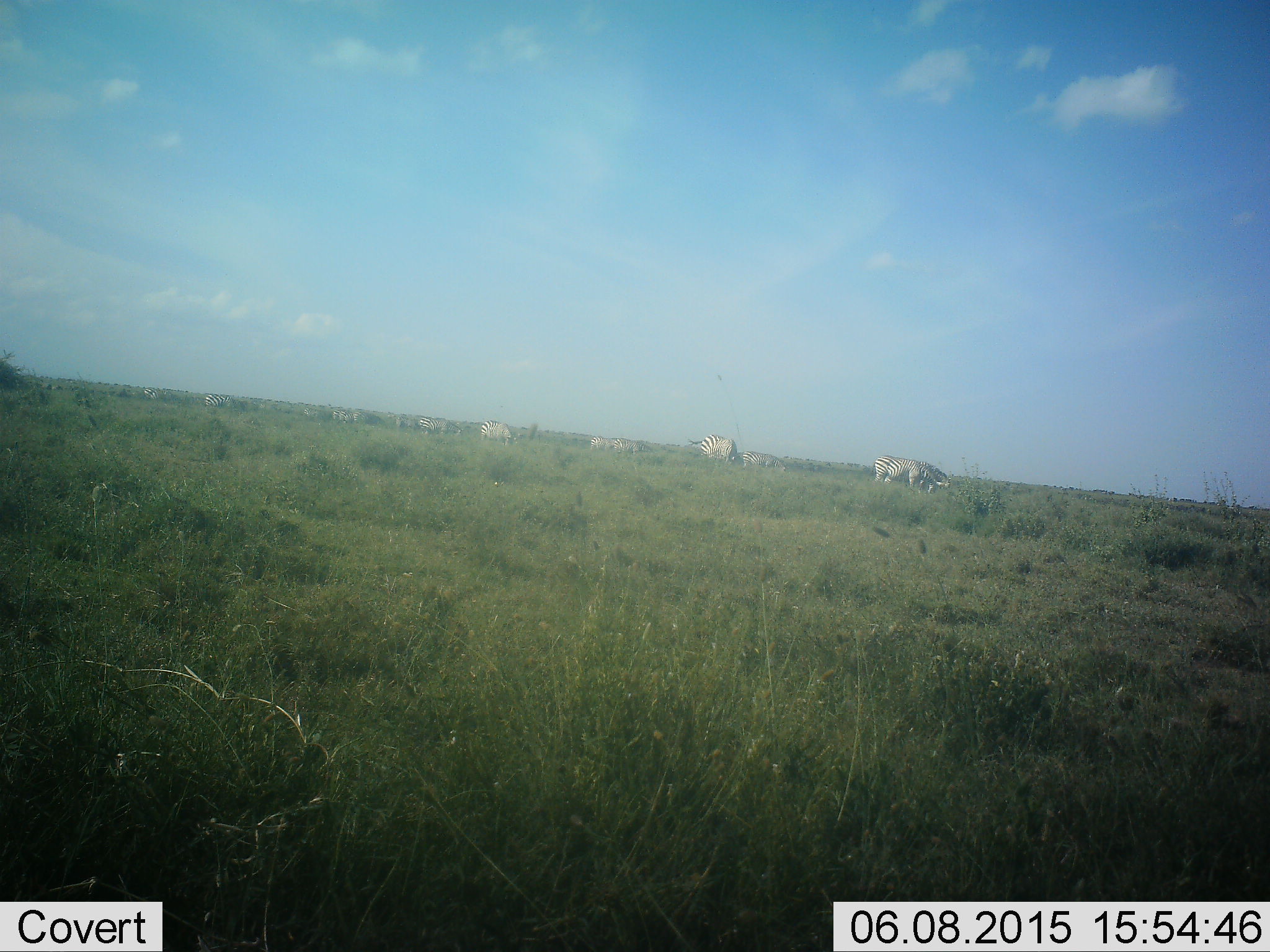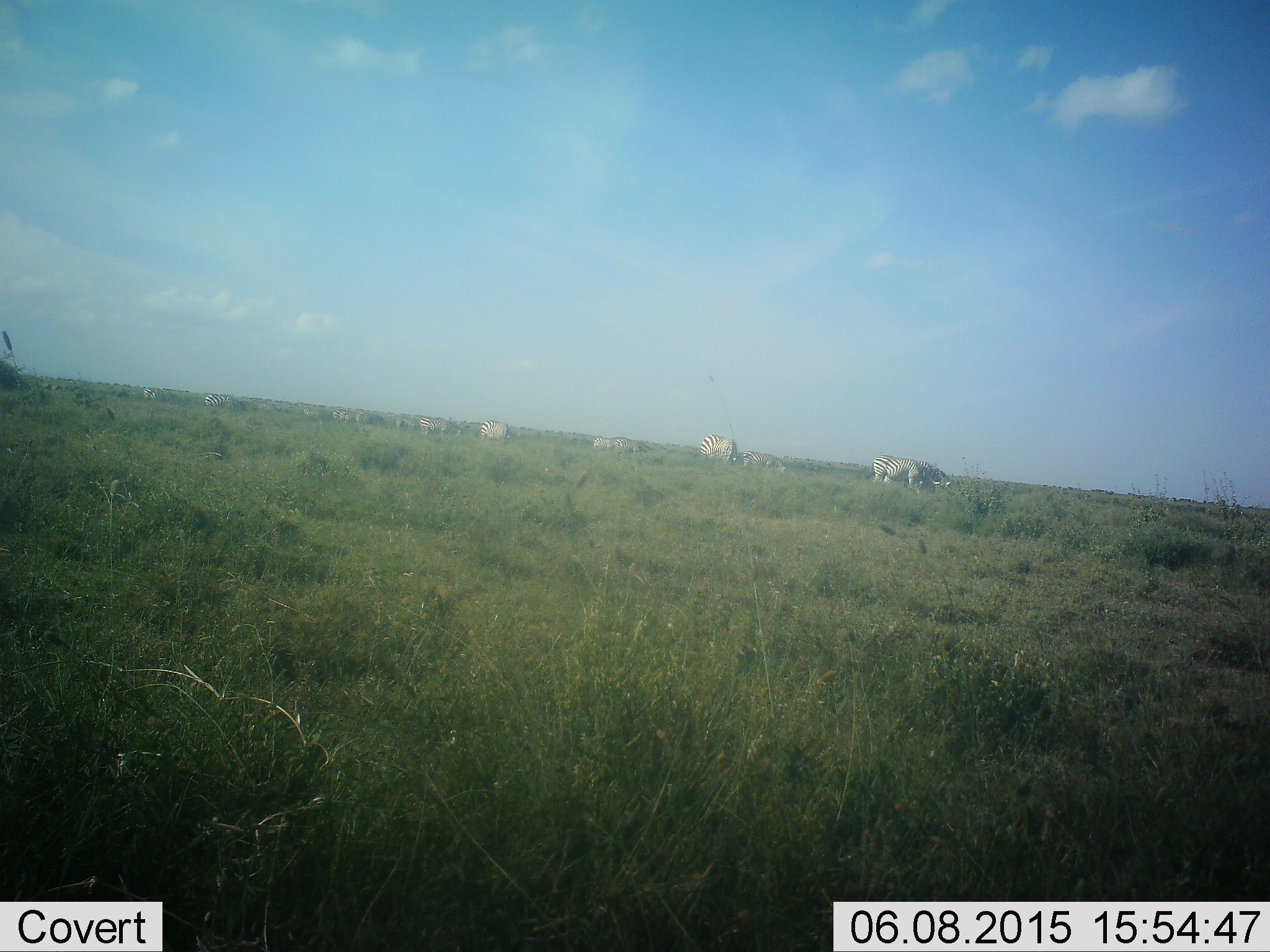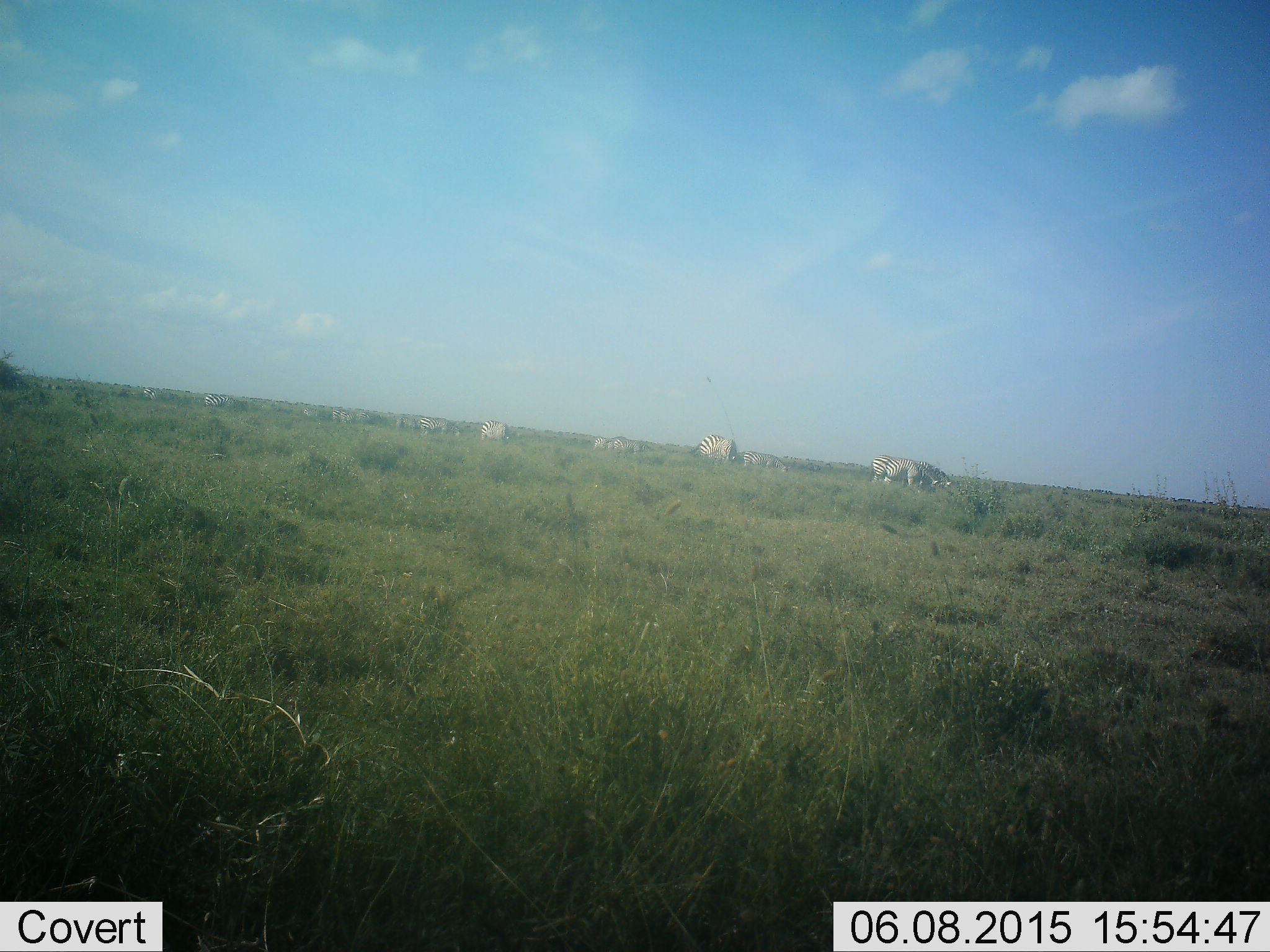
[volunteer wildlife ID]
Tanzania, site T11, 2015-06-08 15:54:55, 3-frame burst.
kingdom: Animalia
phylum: Chordata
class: Mammalia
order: Perissodactyla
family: Equidae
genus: Equus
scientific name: Equus quagga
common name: plains zebra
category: zebra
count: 11-50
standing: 40%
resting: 0%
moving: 30%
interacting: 0%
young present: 0%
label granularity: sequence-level